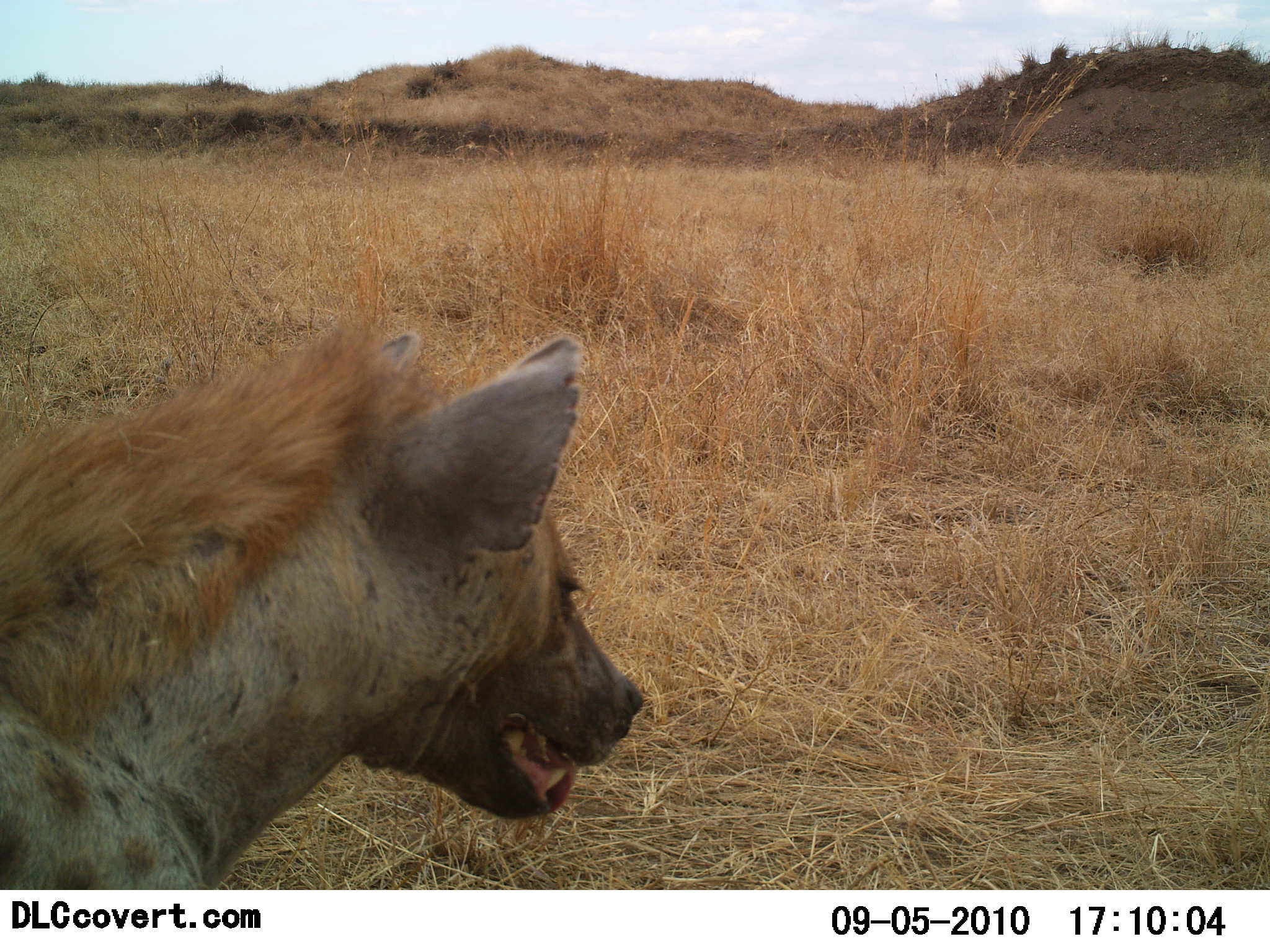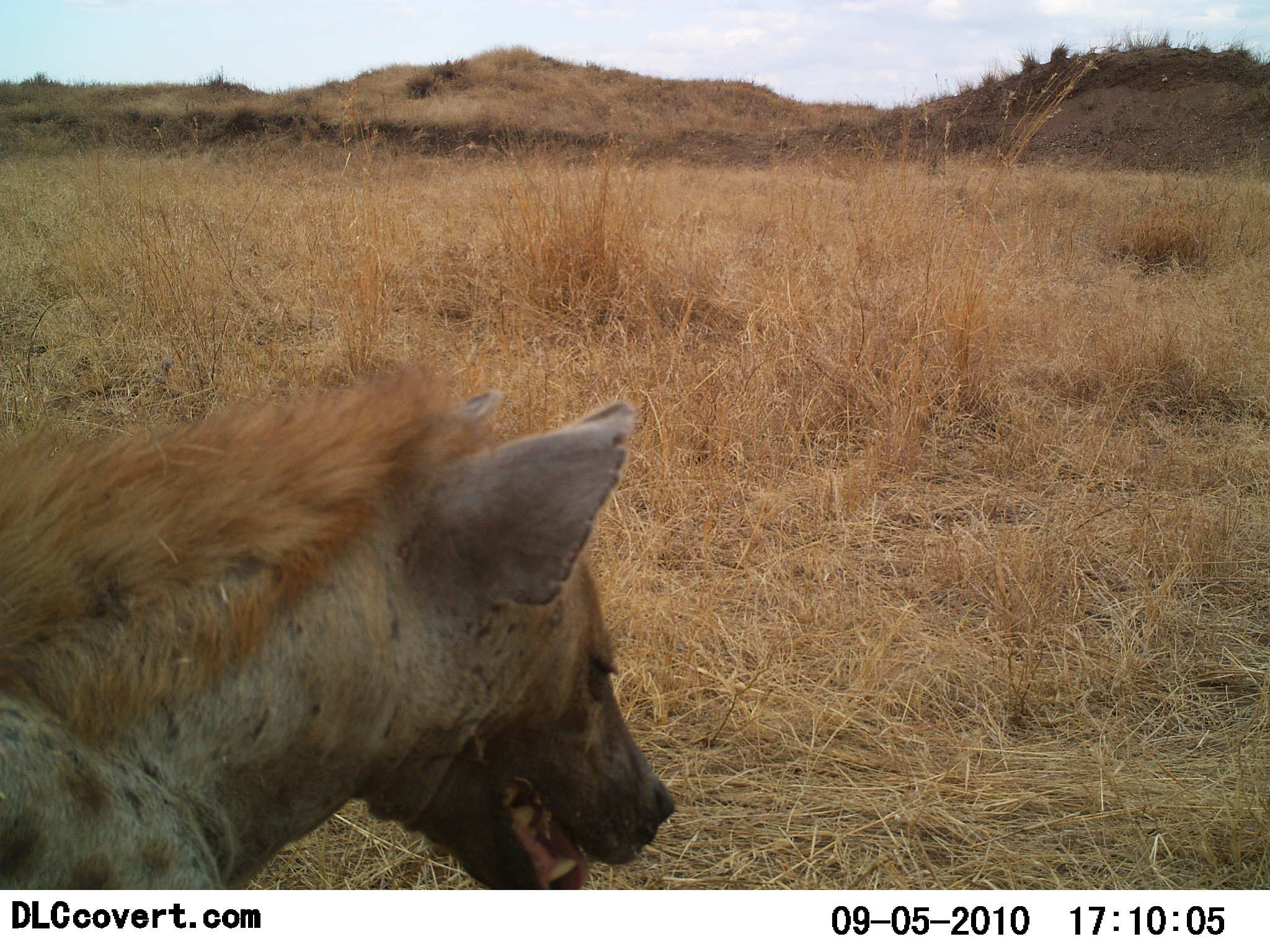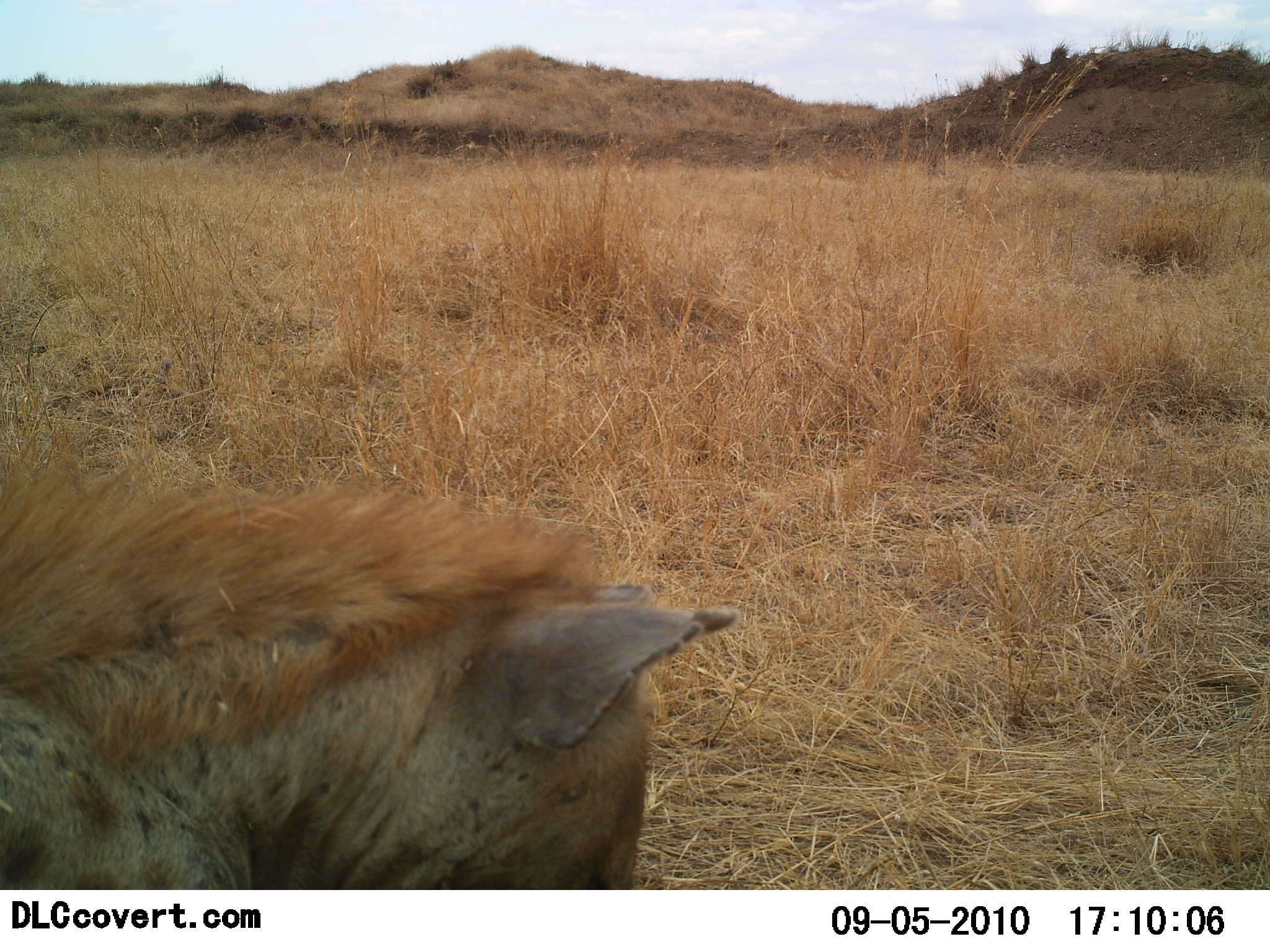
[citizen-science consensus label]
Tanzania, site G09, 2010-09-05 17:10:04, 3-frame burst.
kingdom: Animalia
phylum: Chordata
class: Mammalia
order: Carnivora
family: Hyaenidae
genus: Crocuta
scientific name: Crocuta crocuta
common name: spotted hyena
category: hyenaspotted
Hyenaspotted (spotted hyena) (Crocuta crocuta), count 1. Behavior (volunteer vote fractions): standing 84%, resting 5%, moving 5%, interacting 0%. Young present (vote fraction): 0%. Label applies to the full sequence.